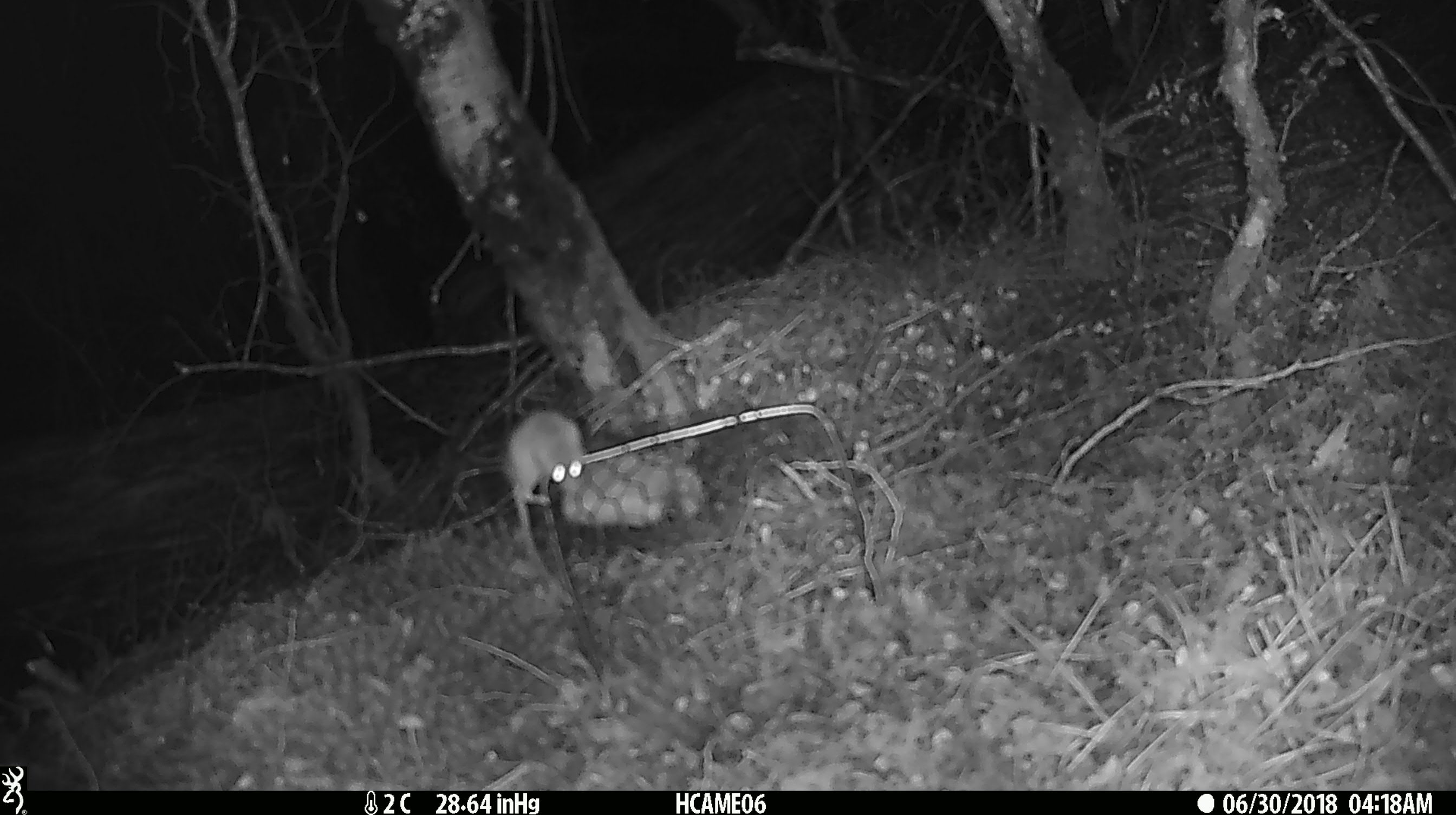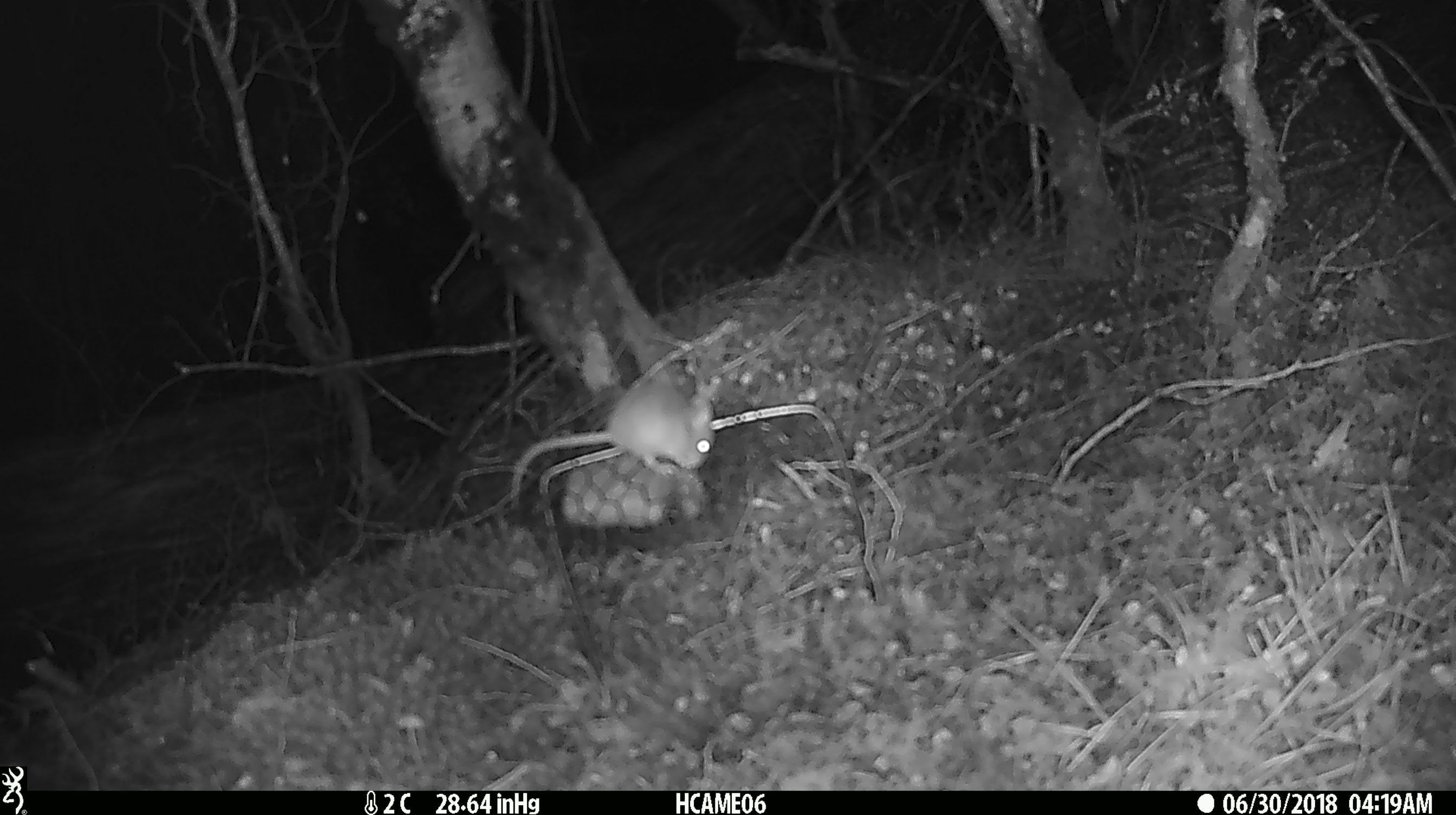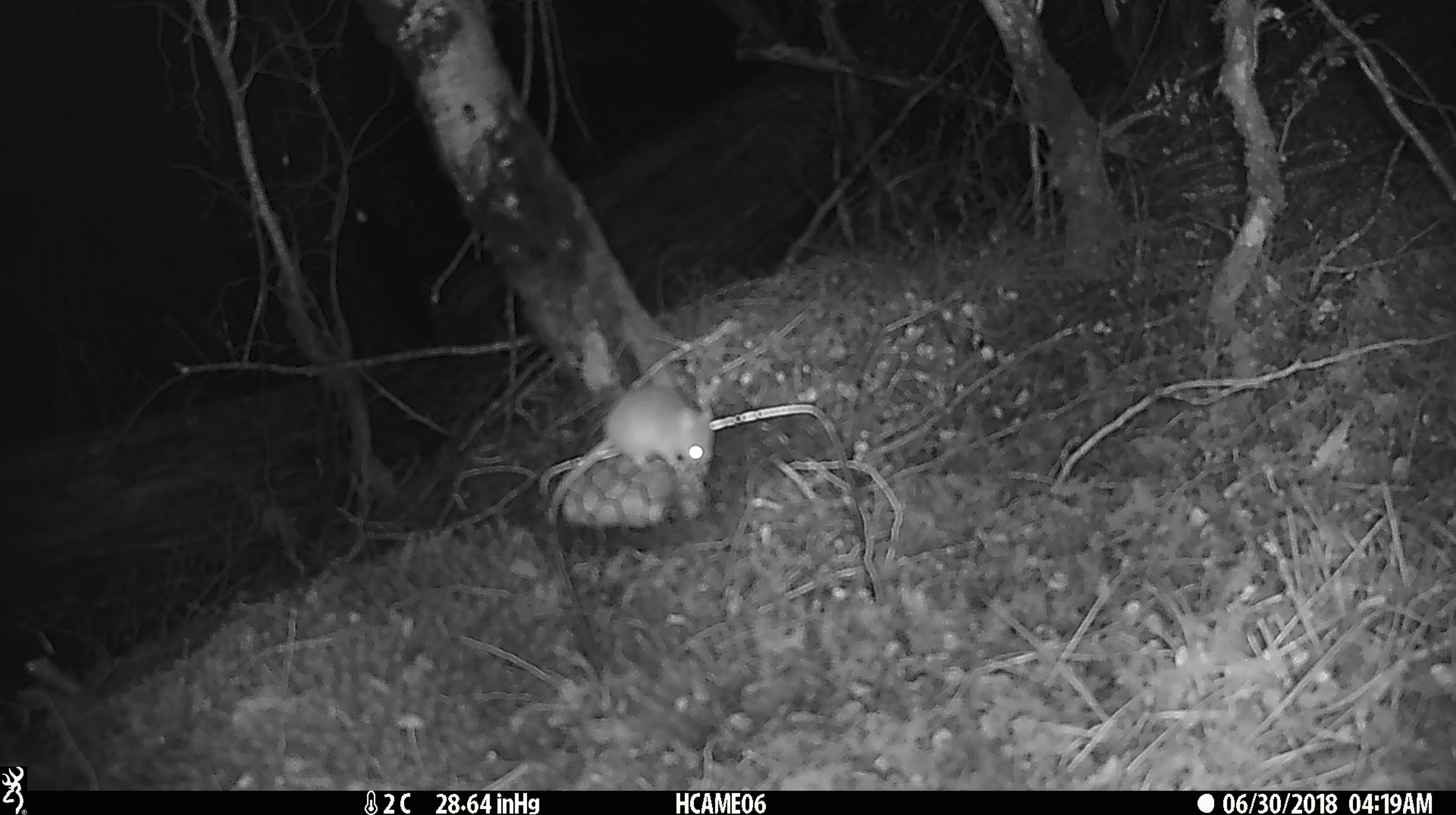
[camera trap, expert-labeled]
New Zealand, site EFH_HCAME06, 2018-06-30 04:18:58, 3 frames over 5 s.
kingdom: Animalia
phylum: Chordata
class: Mammalia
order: Rodentia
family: Muridae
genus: Mus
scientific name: Mus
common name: mouse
Mouse (Mus).